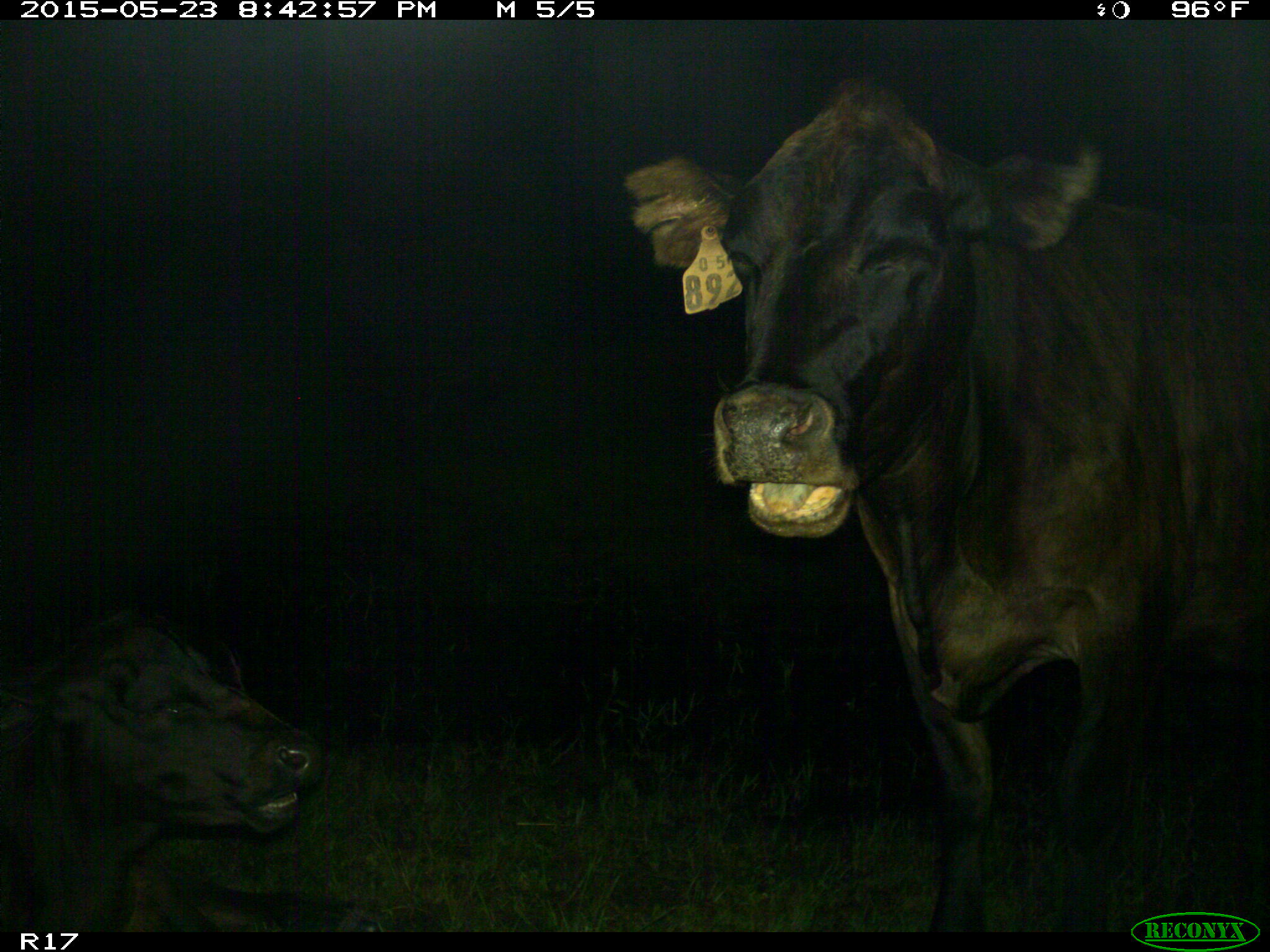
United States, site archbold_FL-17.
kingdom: Animalia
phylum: Chordata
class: Mammalia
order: Artiodactyla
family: Bovidae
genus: Bos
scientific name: Bos taurus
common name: domestic cow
Bos taurus (domestic cow).